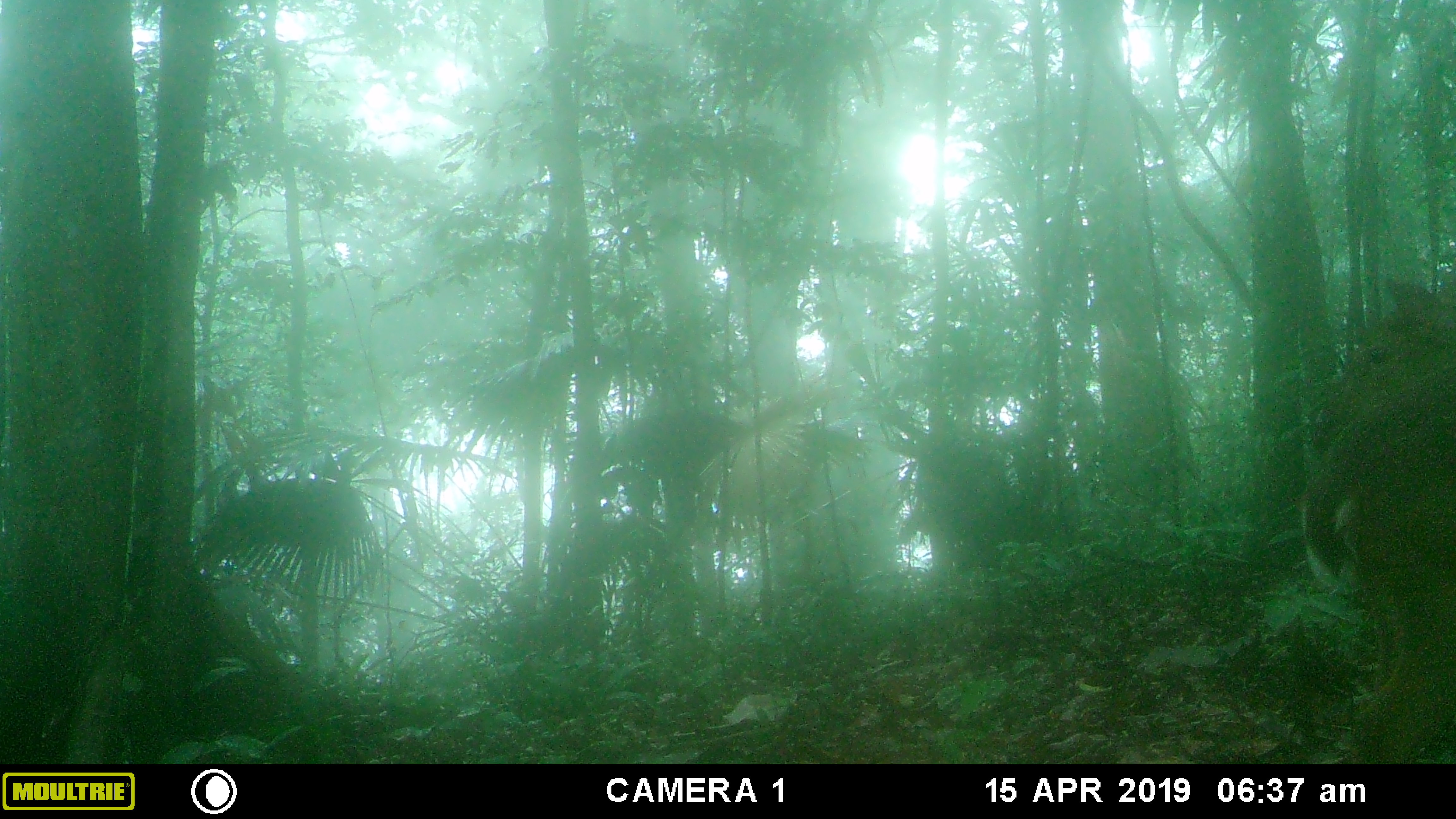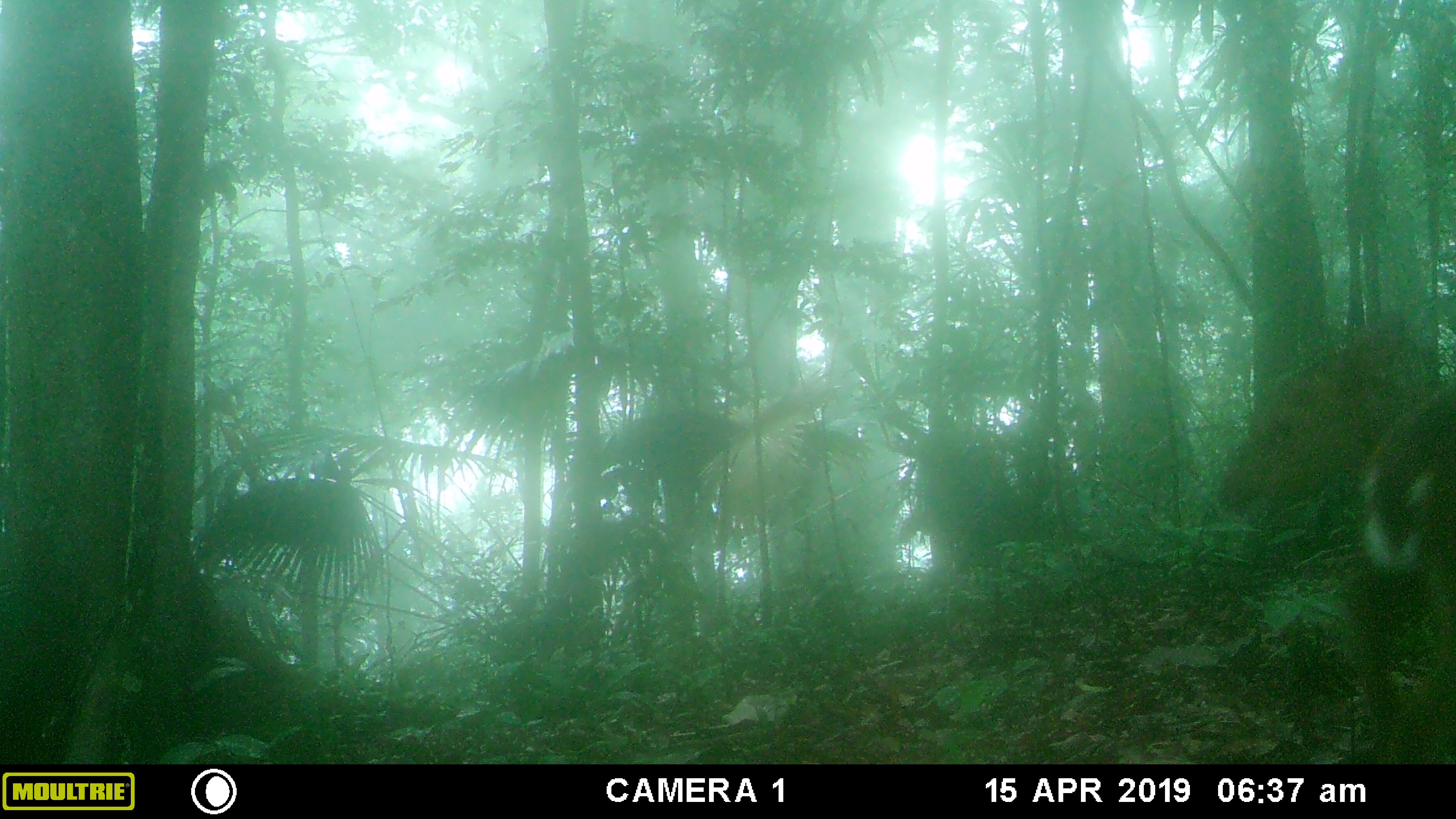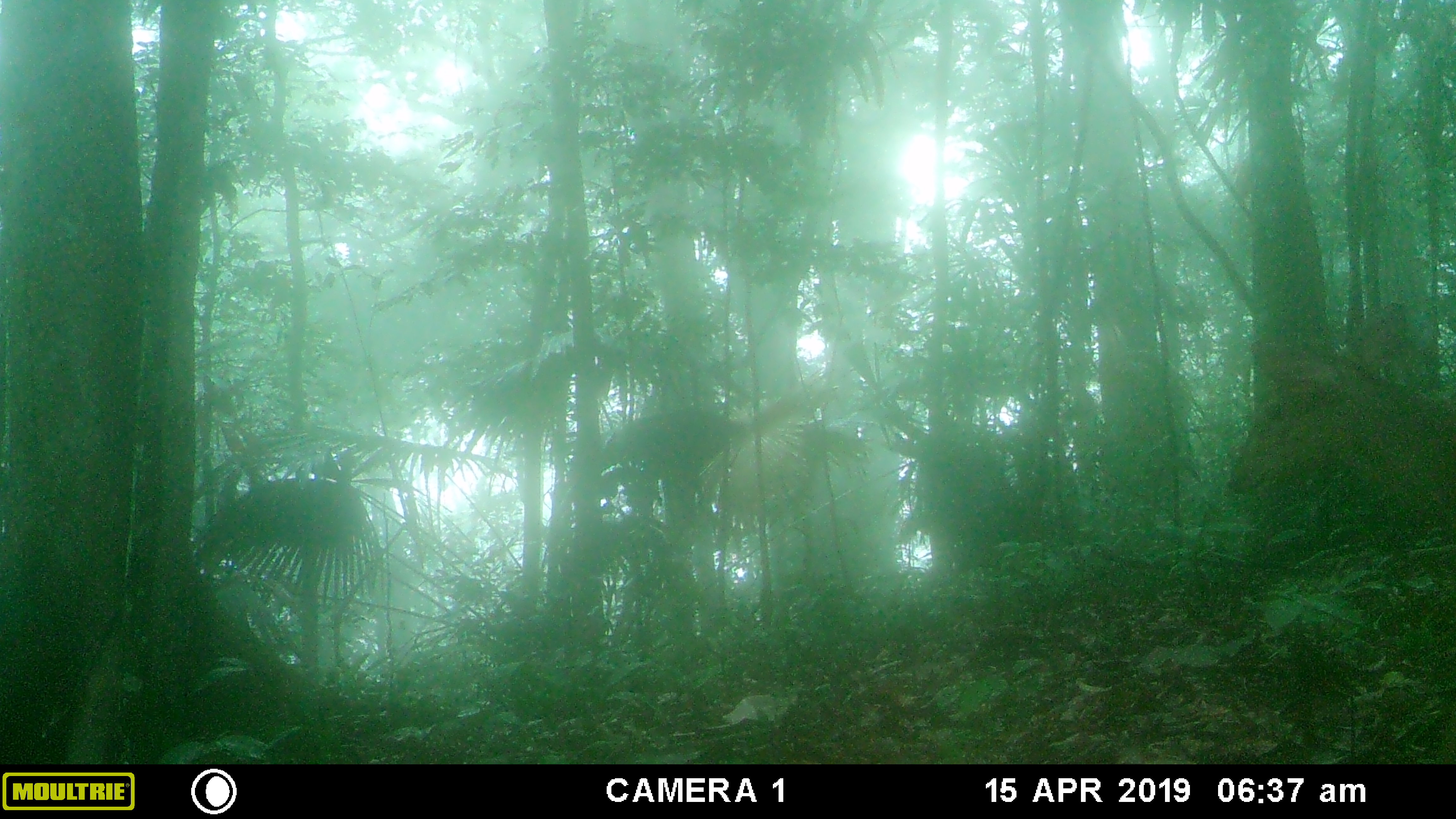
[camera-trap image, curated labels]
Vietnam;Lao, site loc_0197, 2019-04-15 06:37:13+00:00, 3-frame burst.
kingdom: Animalia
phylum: Chordata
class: Mammalia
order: Artiodactyla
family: Cervidae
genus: Muntiacus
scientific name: Muntiacus vuquangensis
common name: large-antlered muntjac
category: large antlered muntjac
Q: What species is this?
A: Large antlered muntjac (large-antlered muntjac) (Muntiacus vuquangensis).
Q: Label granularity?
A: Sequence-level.